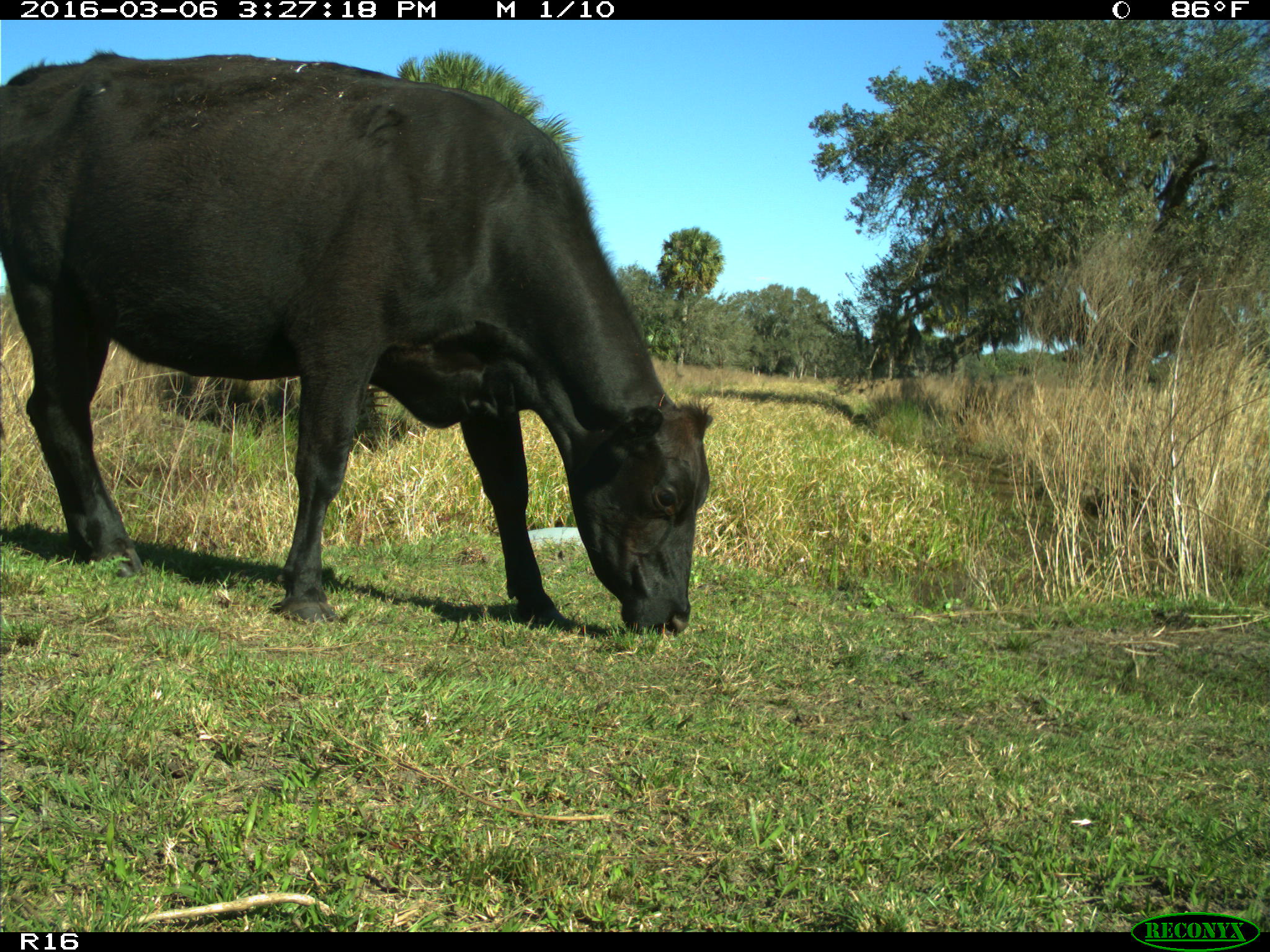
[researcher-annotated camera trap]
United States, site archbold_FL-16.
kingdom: Animalia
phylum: Chordata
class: Mammalia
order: Artiodactyla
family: Bovidae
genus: Bos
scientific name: Bos taurus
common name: domestic cow